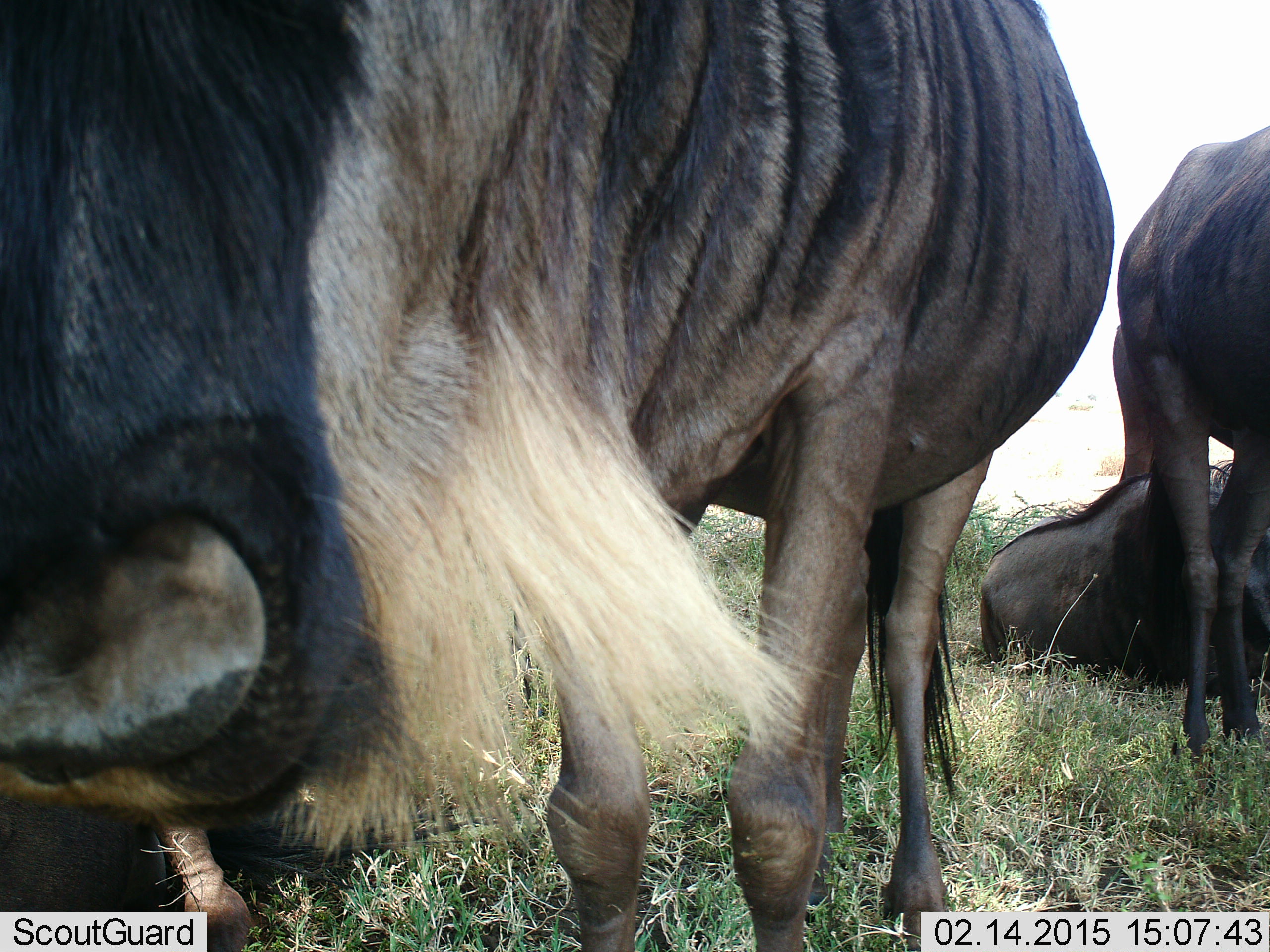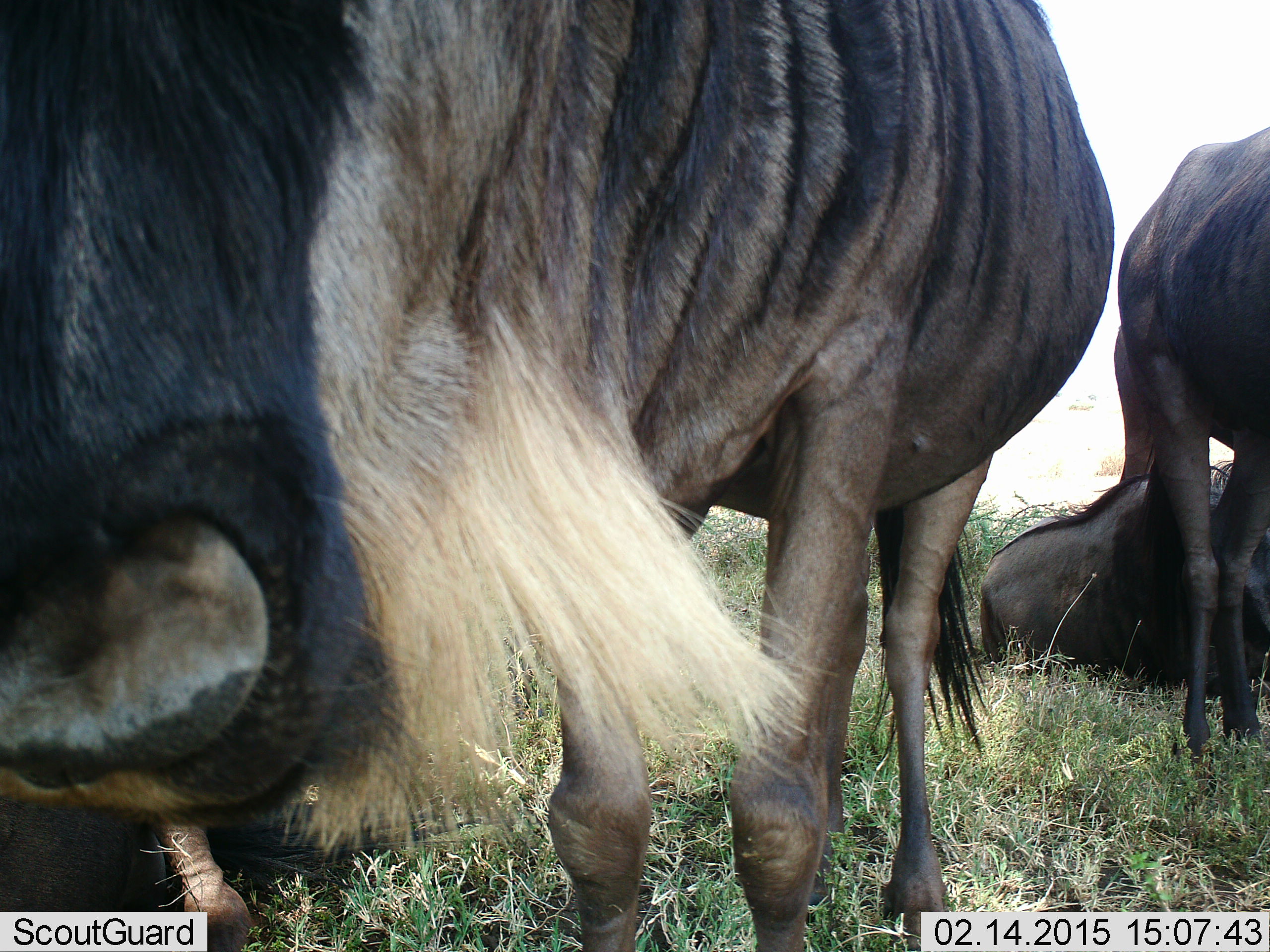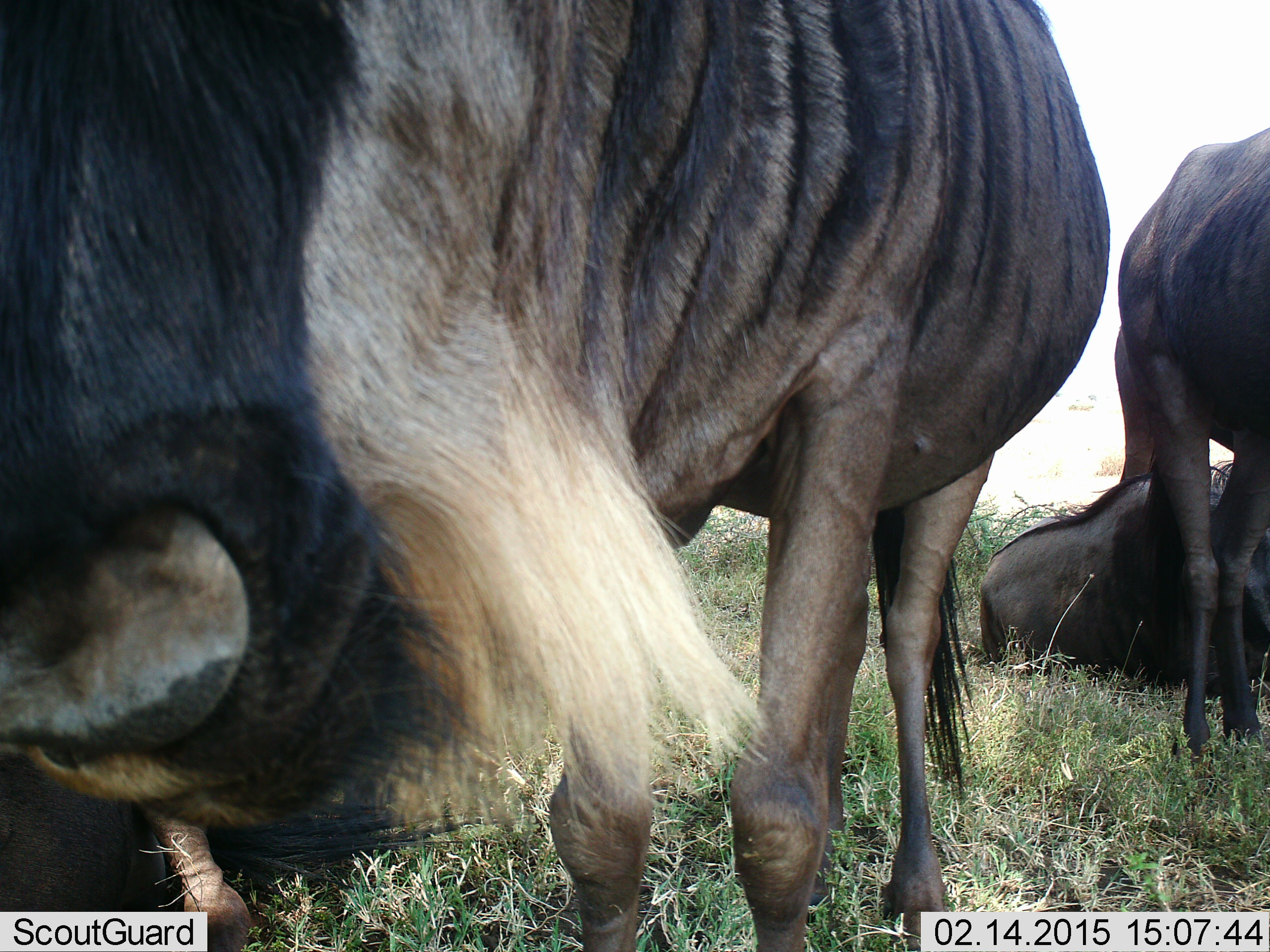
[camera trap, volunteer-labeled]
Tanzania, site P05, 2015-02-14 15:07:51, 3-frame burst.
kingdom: Animalia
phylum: Chordata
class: Mammalia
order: Artiodactyla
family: Bovidae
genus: Connochaetes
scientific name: Connochaetes taurinus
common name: blue wildebeest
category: wildebeest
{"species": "wildebeest (blue wildebeest) (Connochaetes taurinus)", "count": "3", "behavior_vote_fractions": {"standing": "100%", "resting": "100%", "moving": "0%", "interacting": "0%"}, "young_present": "0%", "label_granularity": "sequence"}